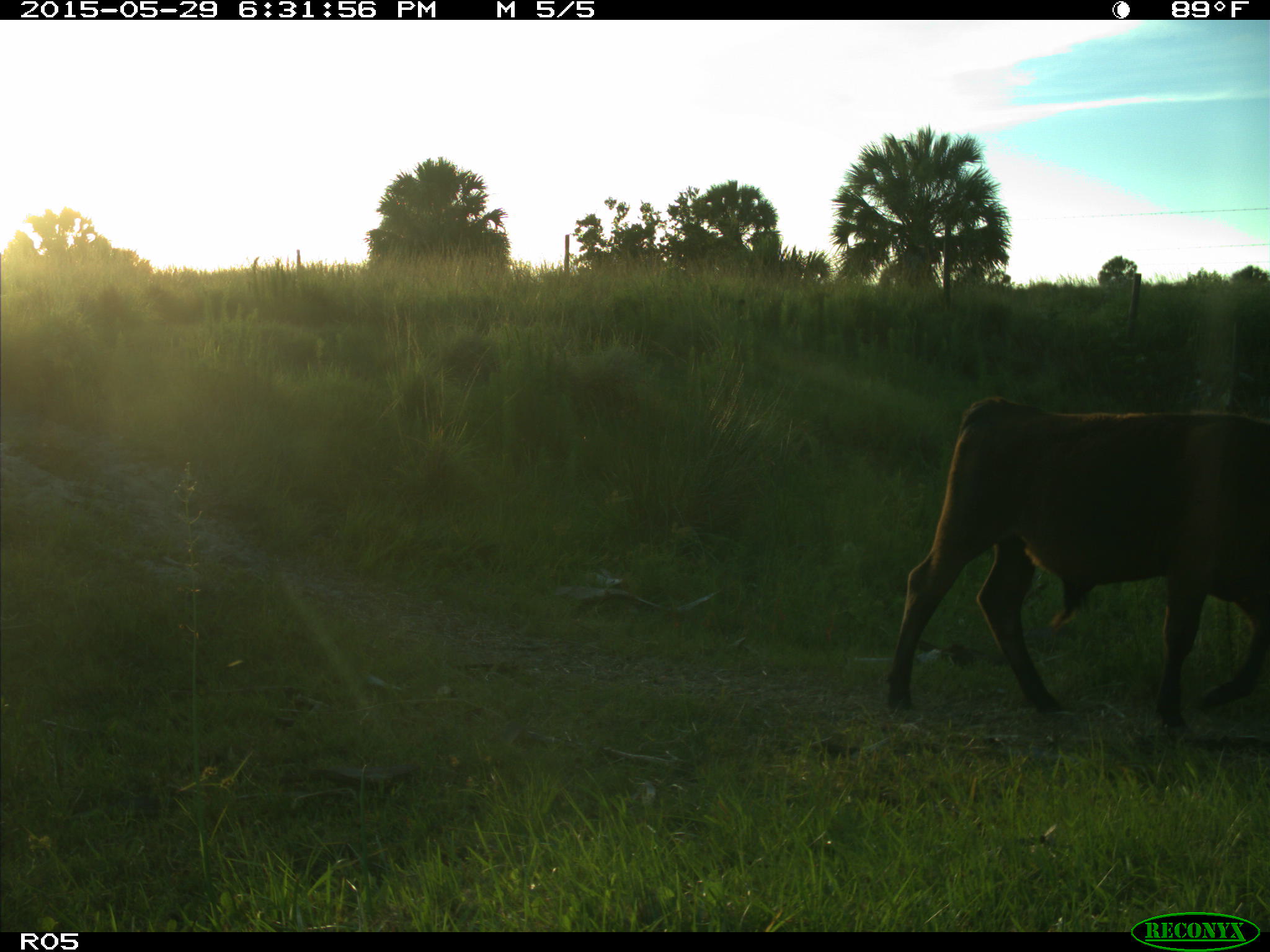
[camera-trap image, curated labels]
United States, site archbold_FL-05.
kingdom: Animalia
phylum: Chordata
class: Mammalia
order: Artiodactyla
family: Bovidae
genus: Bos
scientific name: Bos taurus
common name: domestic cow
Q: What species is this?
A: Bos taurus (domestic cow).